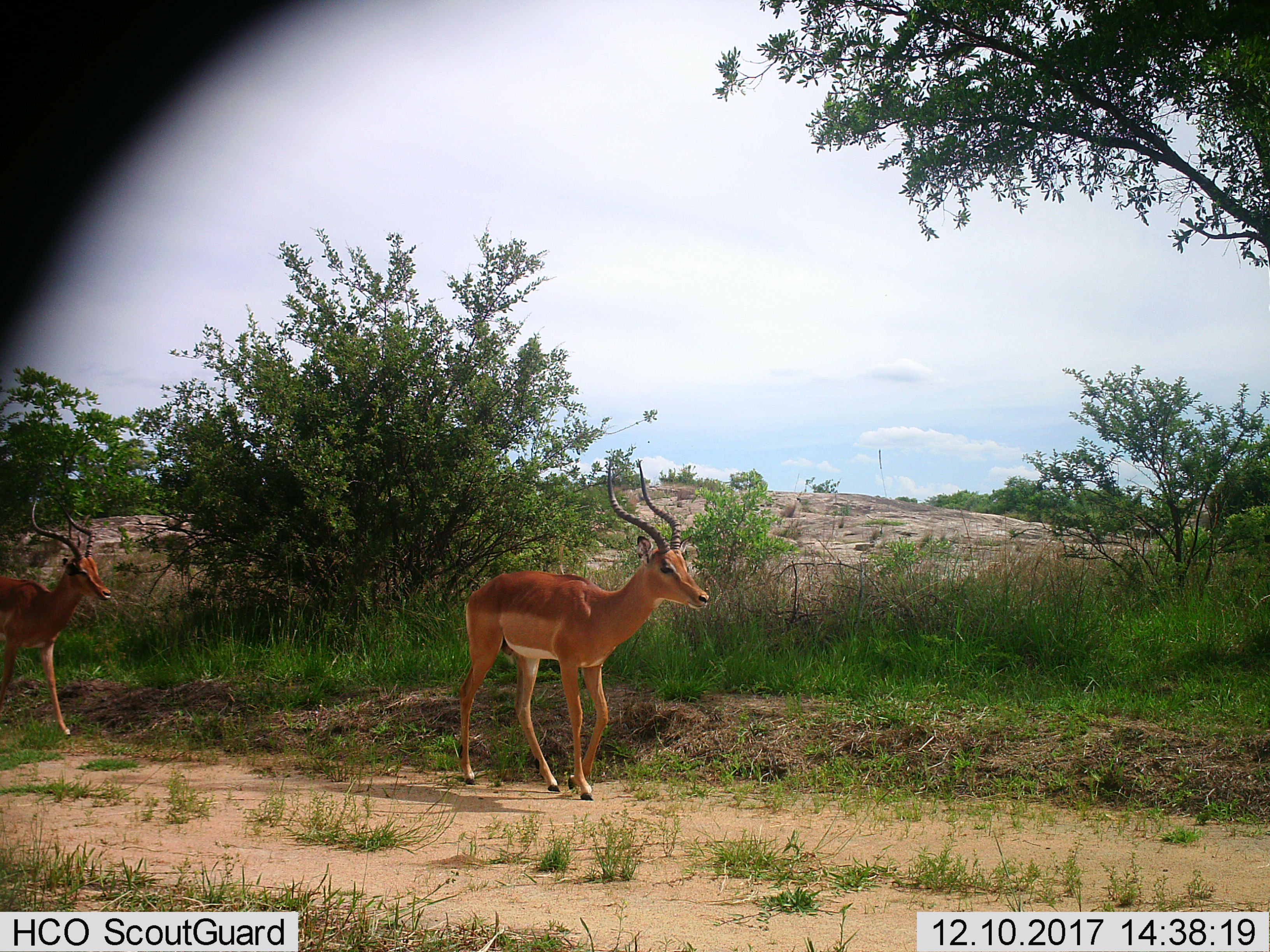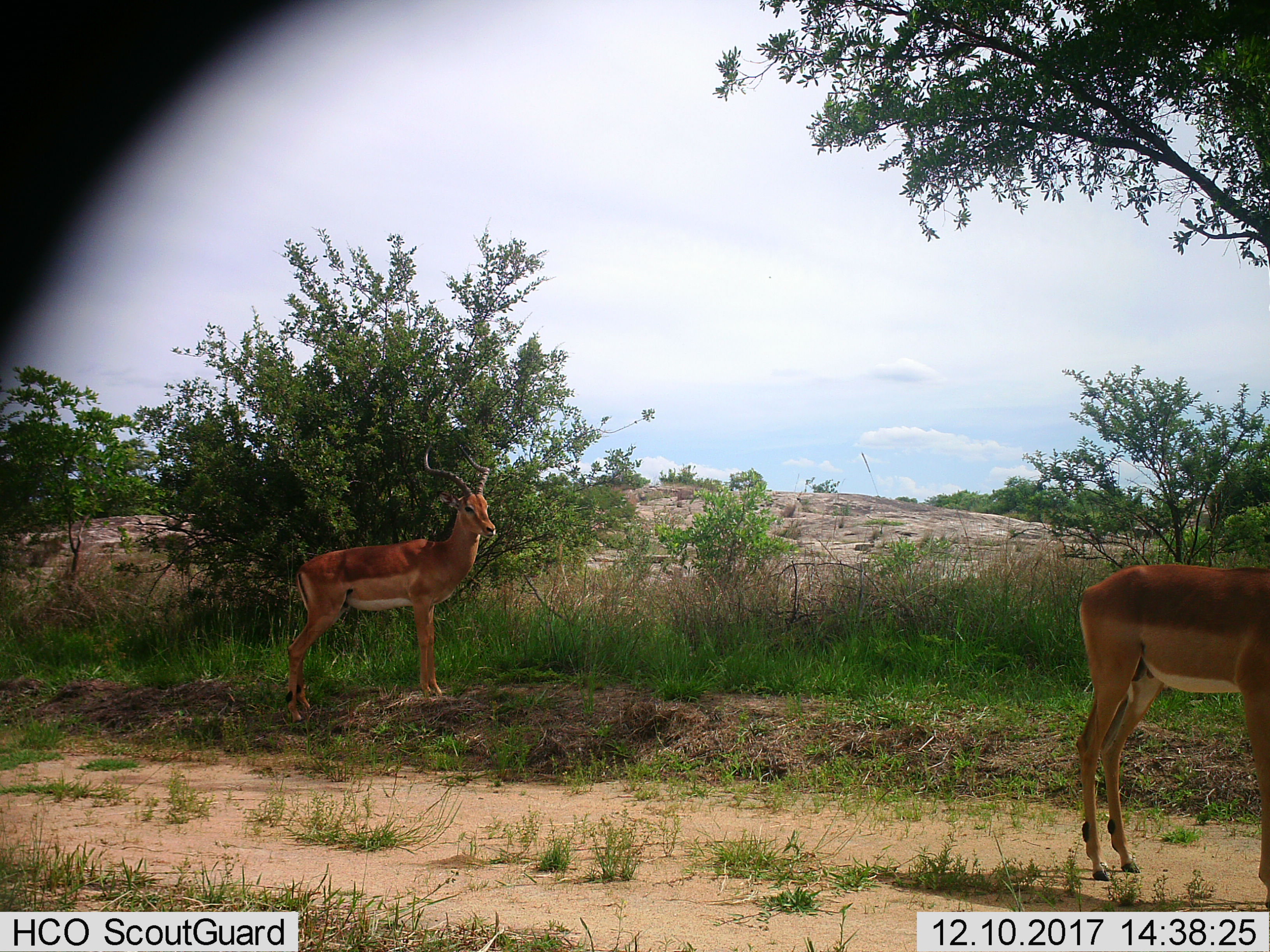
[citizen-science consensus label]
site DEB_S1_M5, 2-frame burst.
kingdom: Animalia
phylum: Chordata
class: Mammalia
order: Artiodactyla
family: Bovidae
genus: Aepyceros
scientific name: Aepyceros melampus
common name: impala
Impala (Aepyceros melampus), count 2. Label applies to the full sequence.